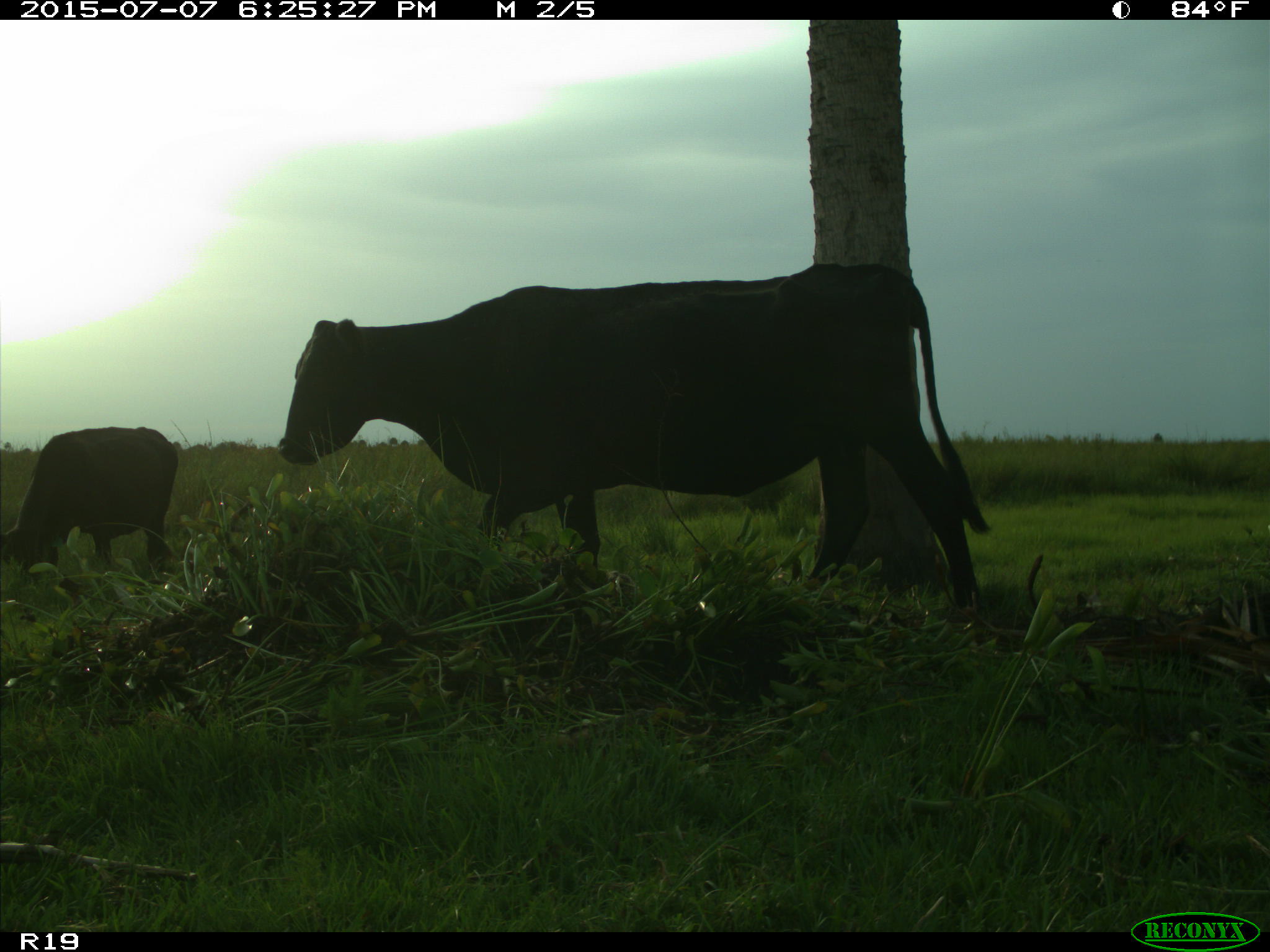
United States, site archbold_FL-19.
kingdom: Animalia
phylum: Chordata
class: Mammalia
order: Artiodactyla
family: Bovidae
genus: Bos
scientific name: Bos taurus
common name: domestic cow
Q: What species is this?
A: Bos taurus (domestic cow).